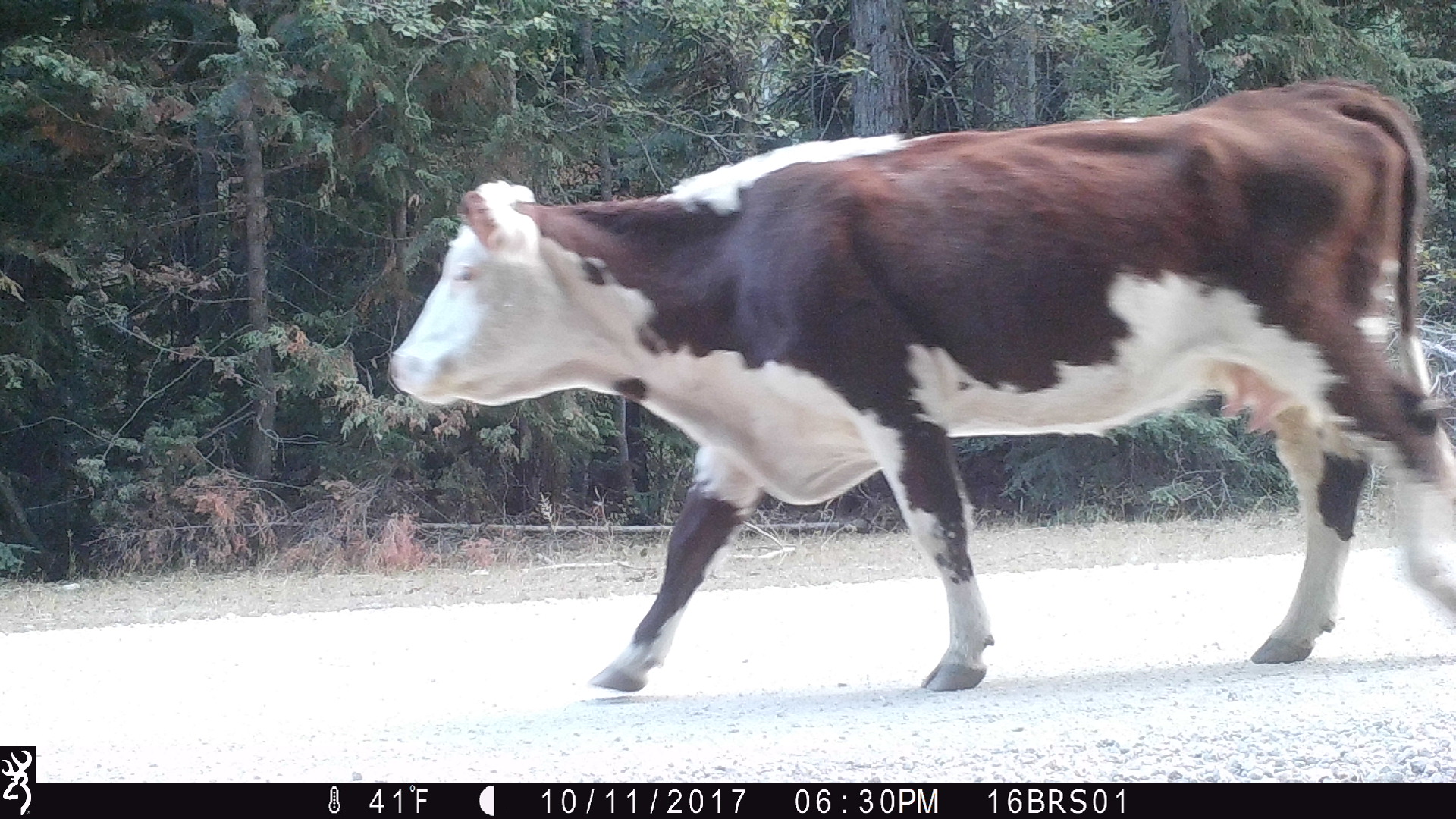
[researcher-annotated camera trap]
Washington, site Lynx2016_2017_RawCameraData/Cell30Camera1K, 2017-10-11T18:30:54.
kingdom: Animalia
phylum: Chordata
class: Mammalia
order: Artiodactyla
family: Bovidae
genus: Bos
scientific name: Bos taurus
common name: domestic cattle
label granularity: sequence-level